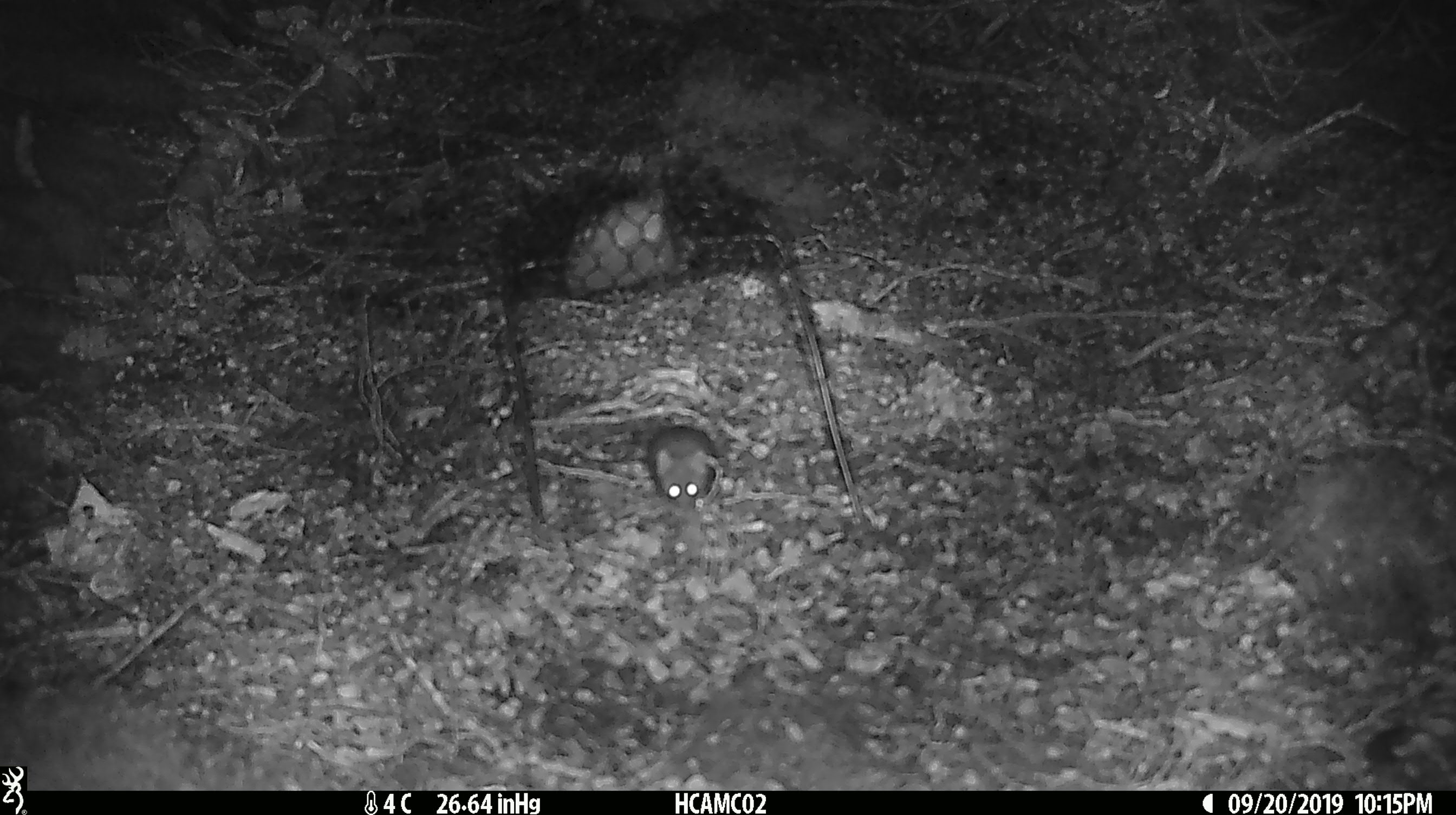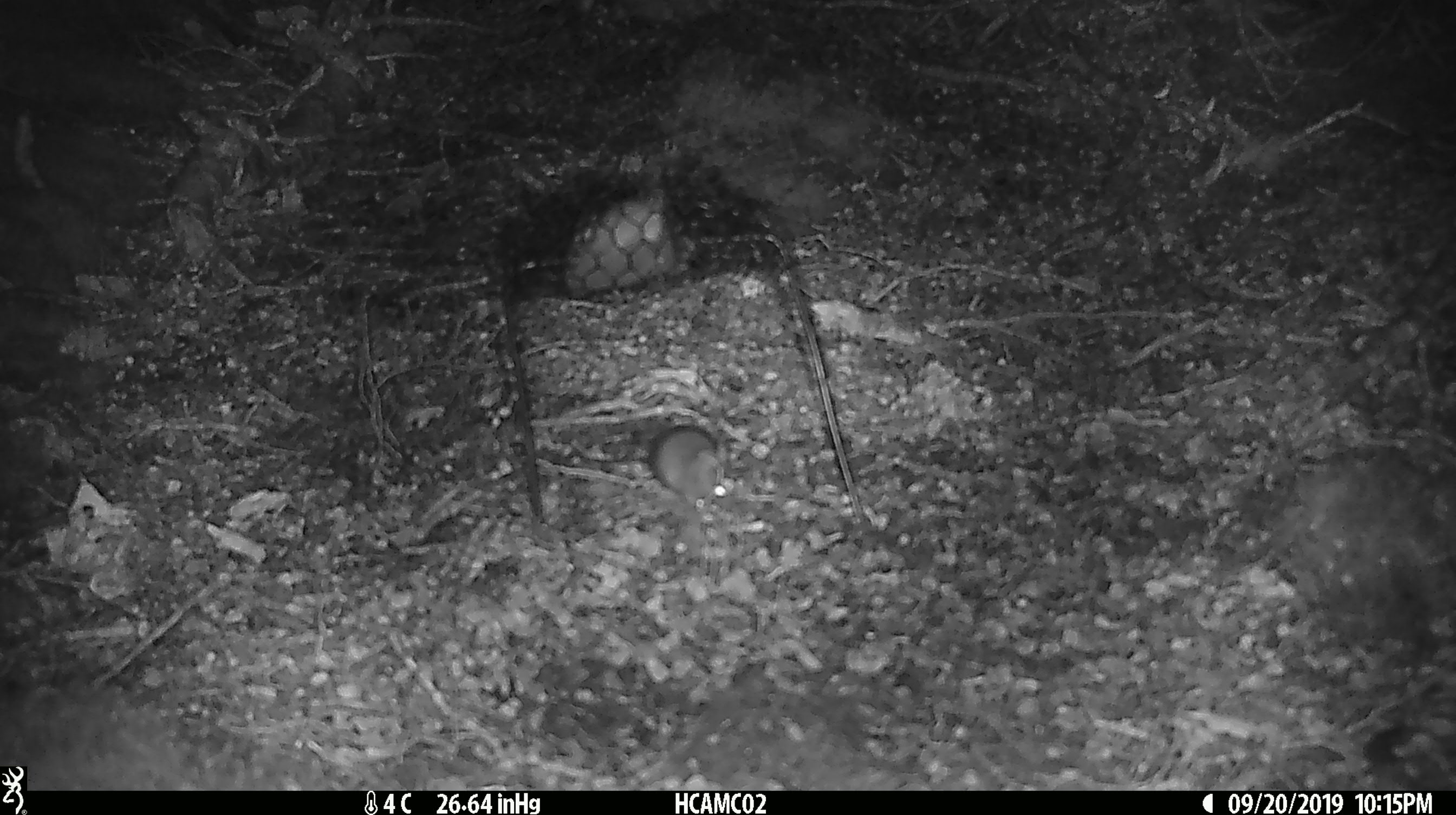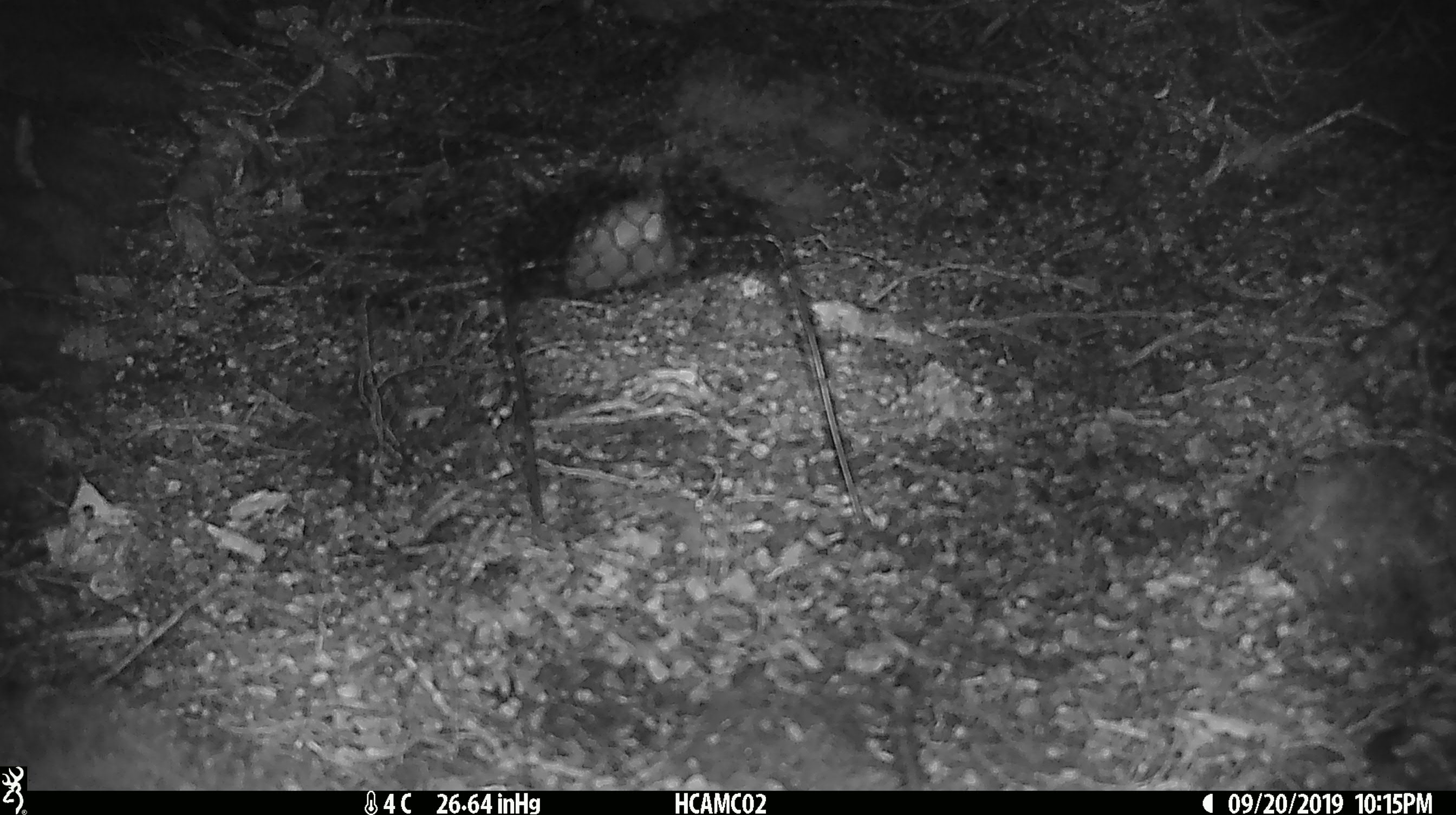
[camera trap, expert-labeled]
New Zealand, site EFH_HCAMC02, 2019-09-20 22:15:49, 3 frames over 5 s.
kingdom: Animalia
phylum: Chordata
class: Mammalia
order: Rodentia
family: Muridae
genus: Mus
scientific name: Mus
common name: mouse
Mouse (Mus).